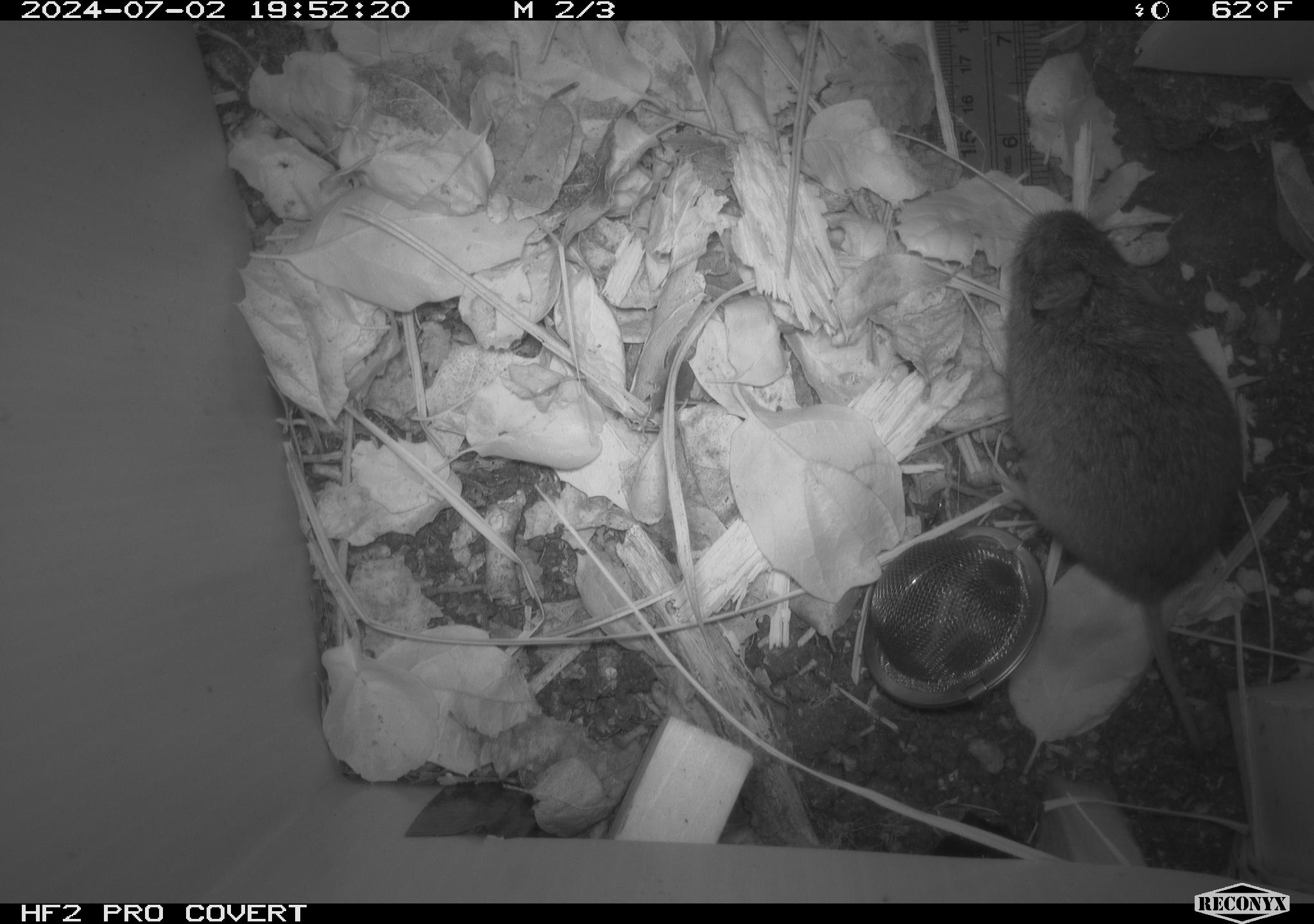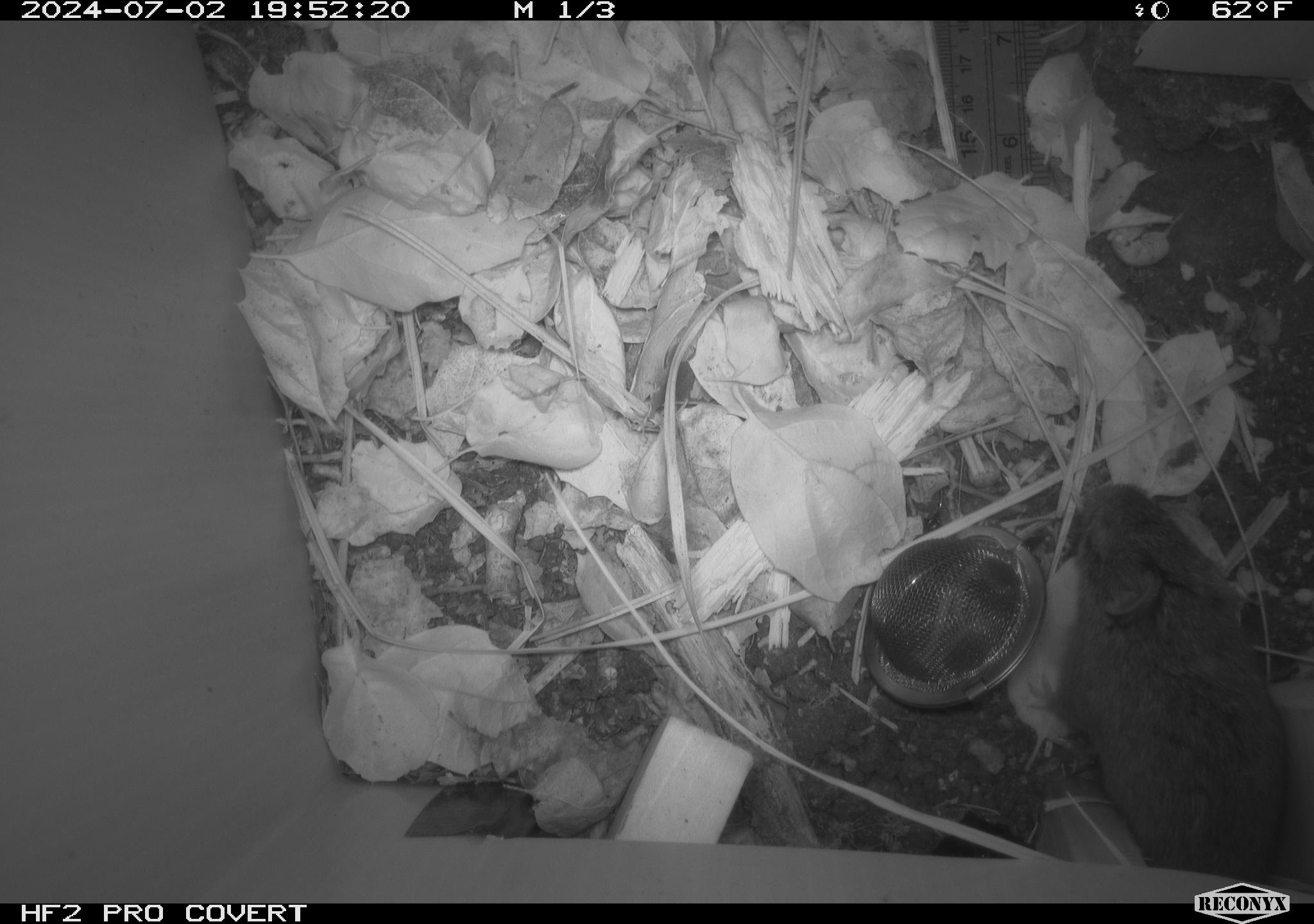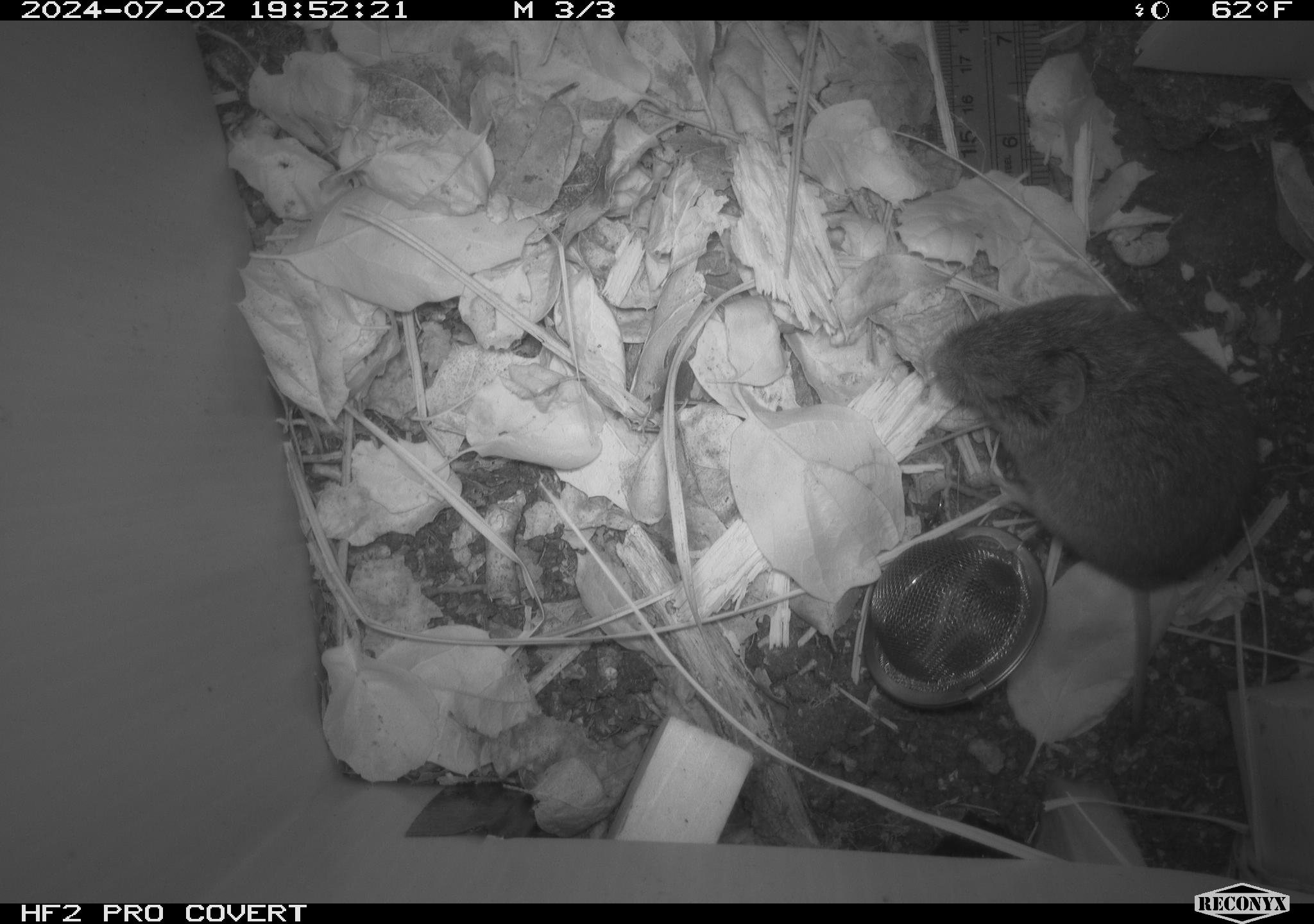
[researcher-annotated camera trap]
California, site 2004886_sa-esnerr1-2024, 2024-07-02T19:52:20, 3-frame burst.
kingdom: Animalia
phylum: Chordata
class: Mammalia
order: Rodentia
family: Cricetidae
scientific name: Cricetidae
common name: hamsters, voles, lemmings, and allies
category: cricetidae family